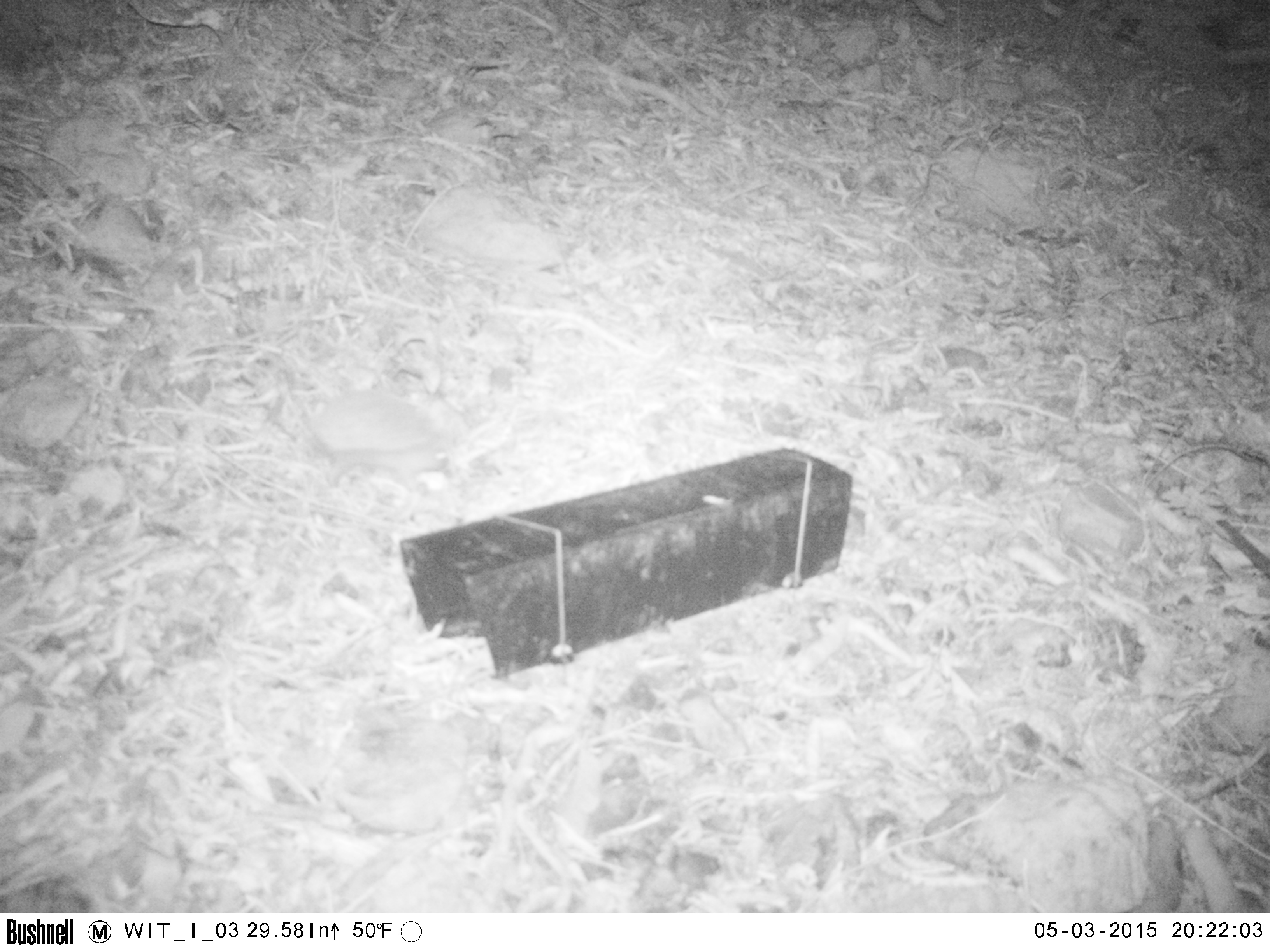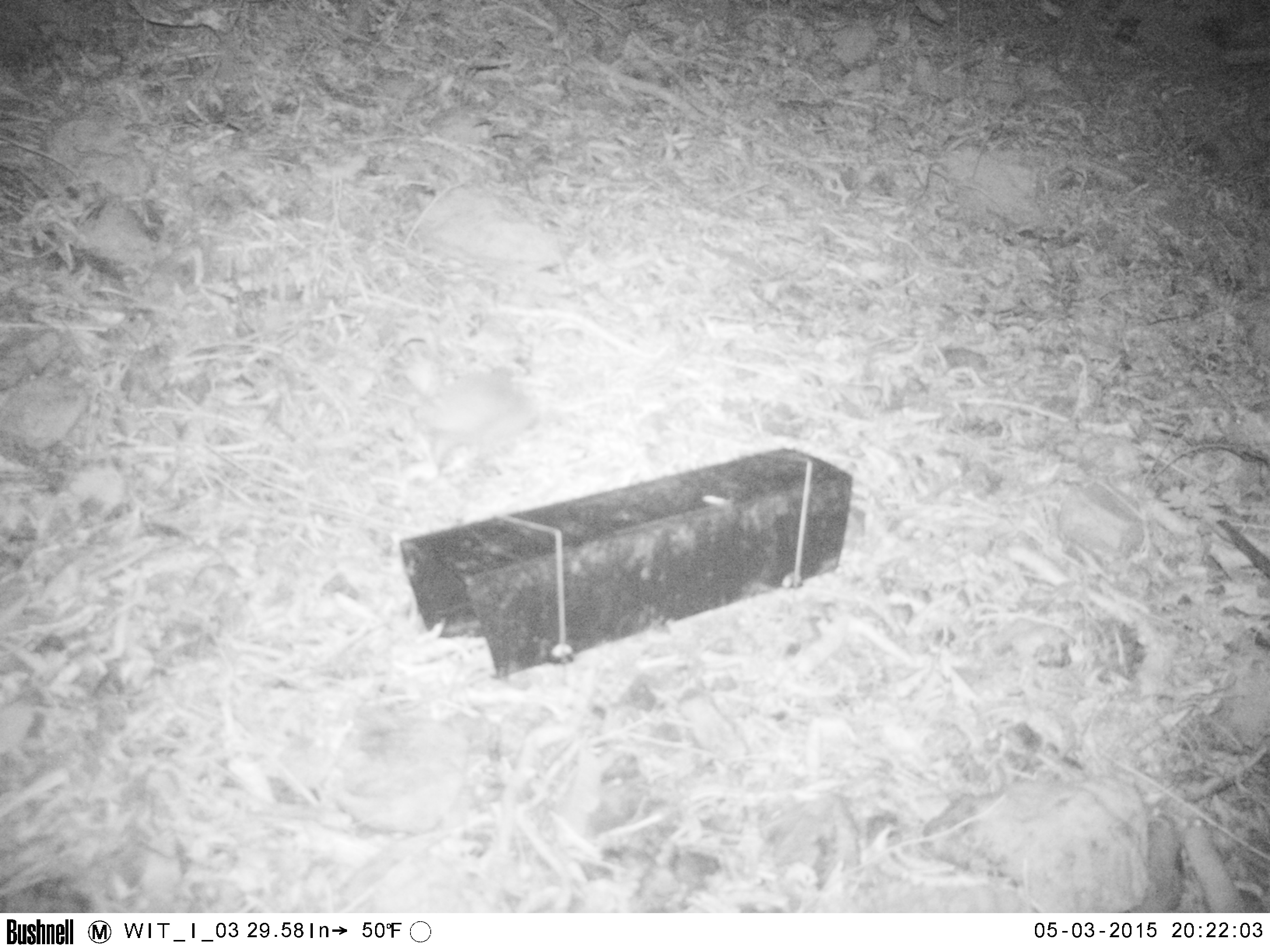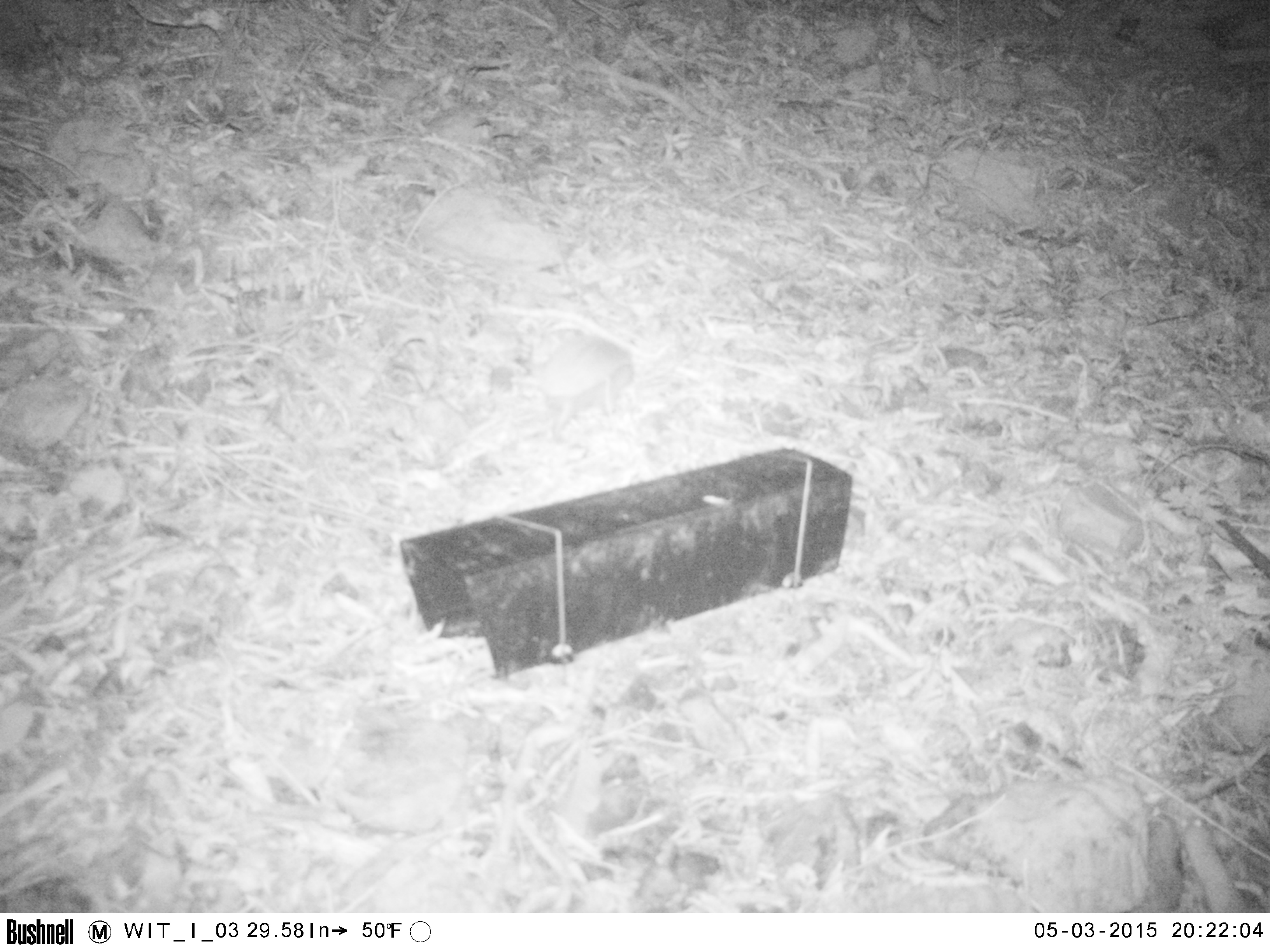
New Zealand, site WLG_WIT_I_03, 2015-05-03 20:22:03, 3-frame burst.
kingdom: Animalia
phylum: Chordata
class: Mammalia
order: Eulipotyphla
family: Erinaceidae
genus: Erinaceus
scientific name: Erinaceus europaeus europaeus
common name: european hedgehog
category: hedgehog